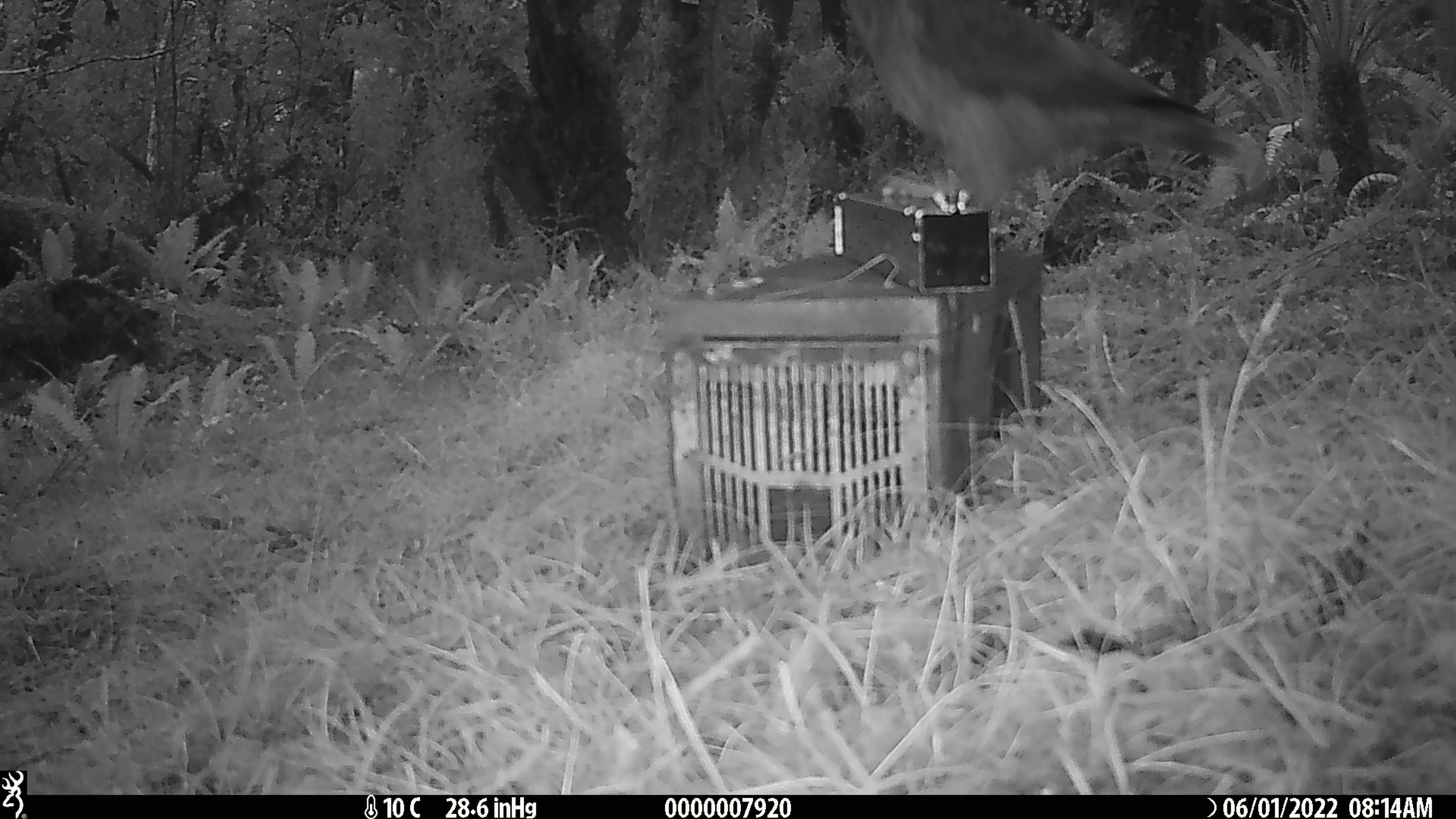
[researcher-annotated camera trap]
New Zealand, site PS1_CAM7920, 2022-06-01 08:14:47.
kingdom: Animalia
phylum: Chordata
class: Aves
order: Psittaciformes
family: Strigopidae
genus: Nestor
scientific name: Nestor notabilis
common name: kea